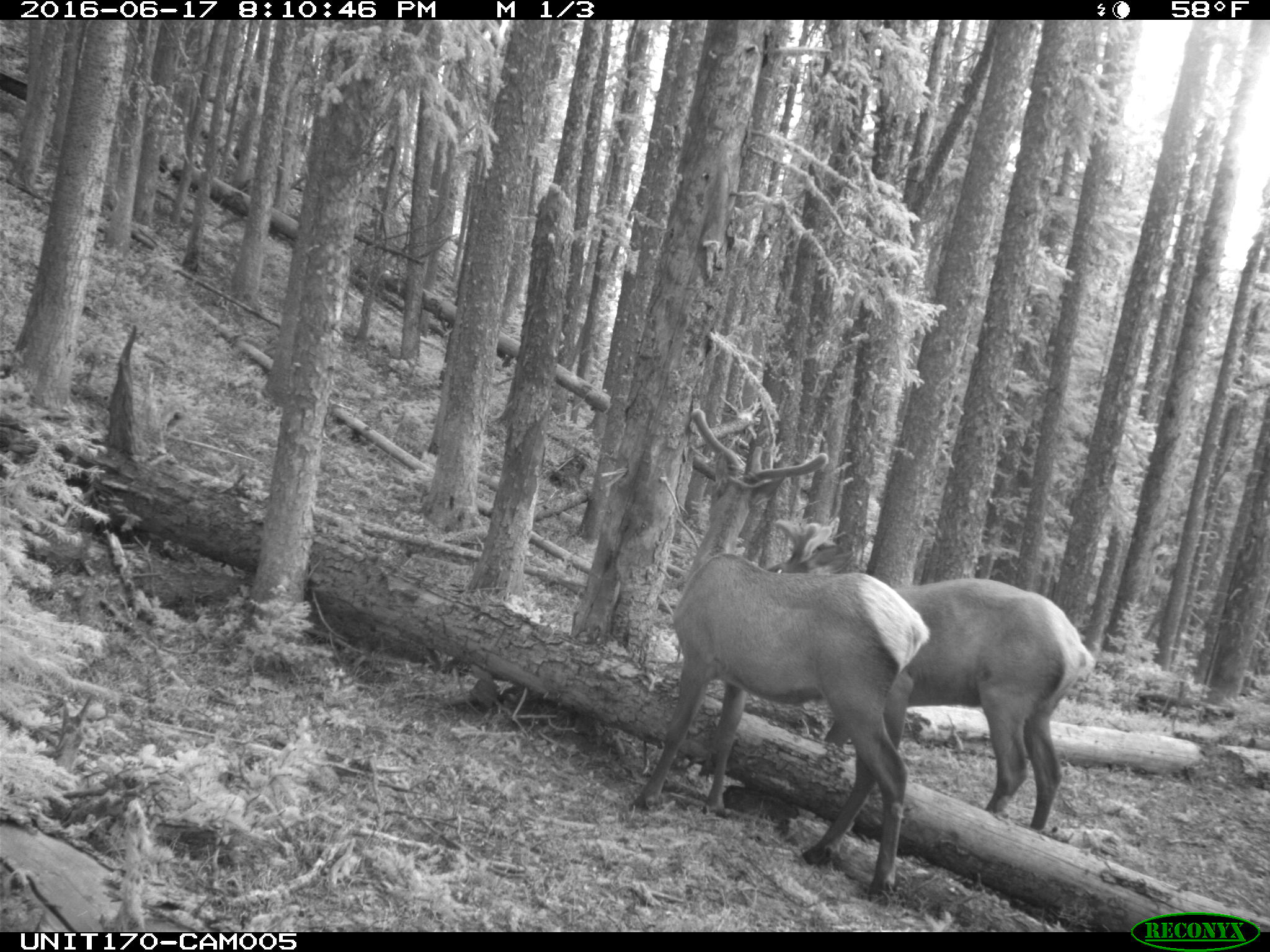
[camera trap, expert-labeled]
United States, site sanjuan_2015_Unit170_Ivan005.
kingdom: Animalia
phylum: Chordata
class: Mammalia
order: Artiodactyla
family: Cervidae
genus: Cervus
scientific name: Cervus elaphus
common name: red deer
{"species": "Cervus elaphus (red deer)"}